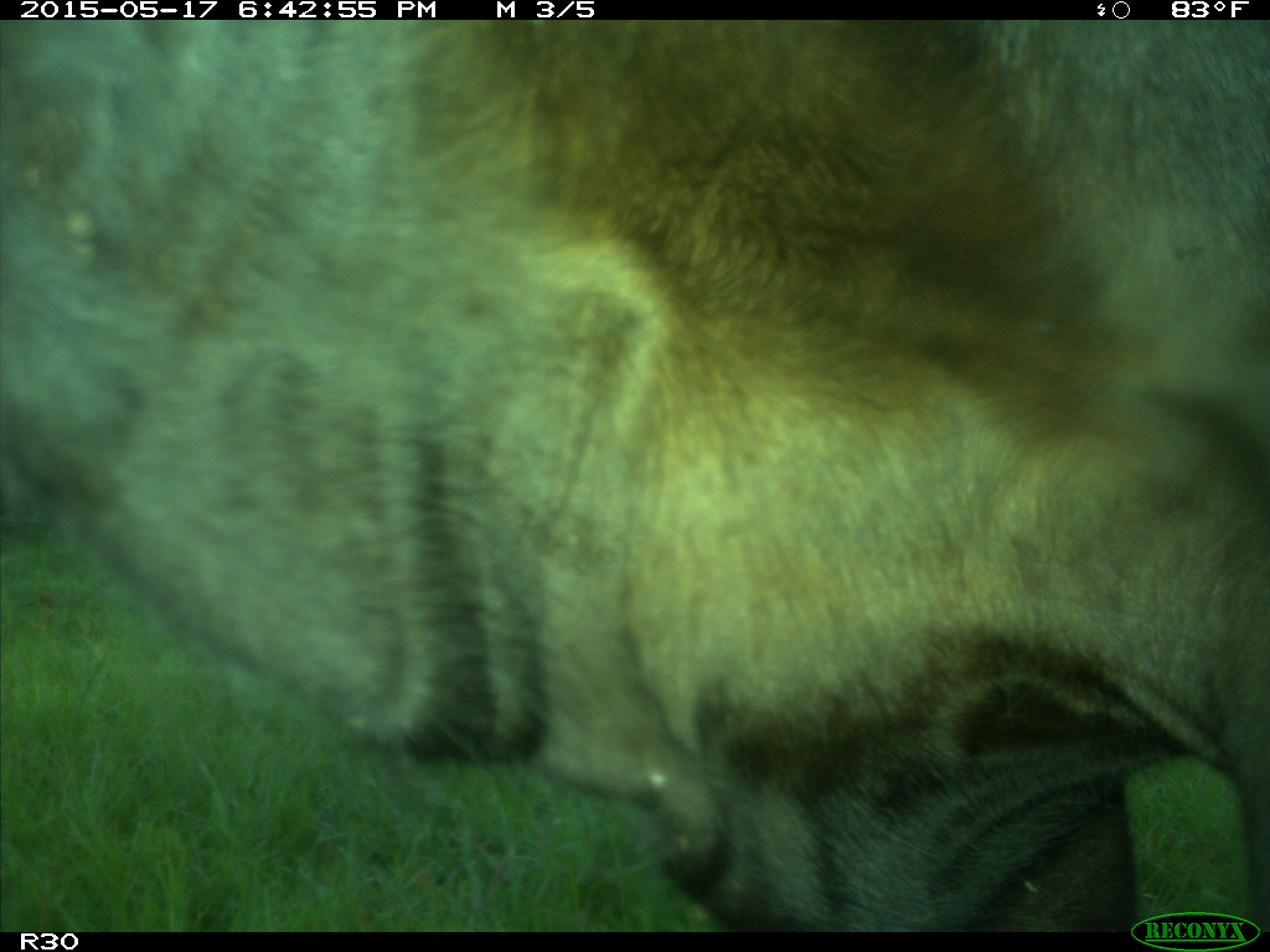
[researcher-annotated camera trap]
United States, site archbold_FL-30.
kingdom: Animalia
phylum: Chordata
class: Mammalia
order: Artiodactyla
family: Bovidae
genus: Bos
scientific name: Bos taurus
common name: domestic cow